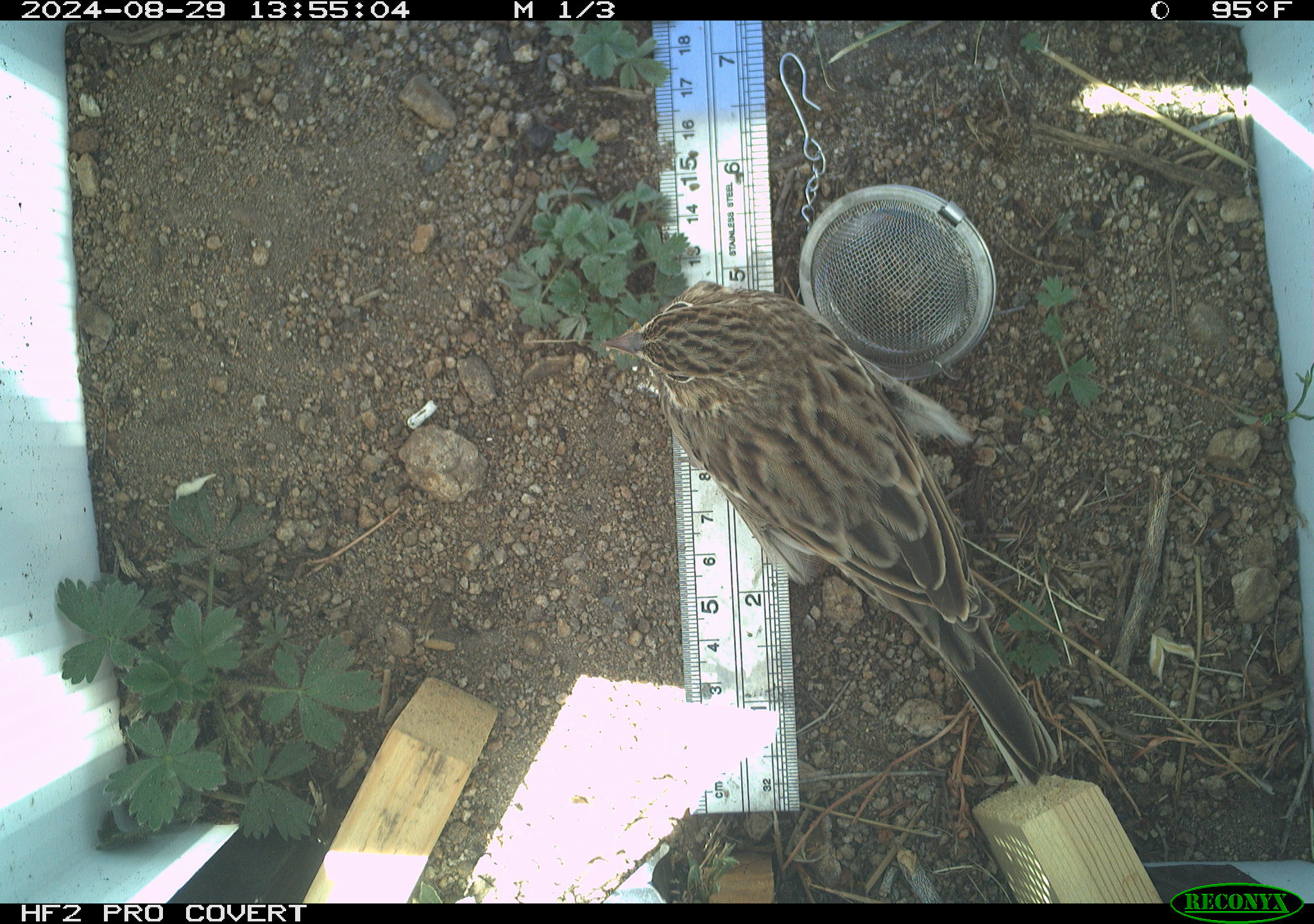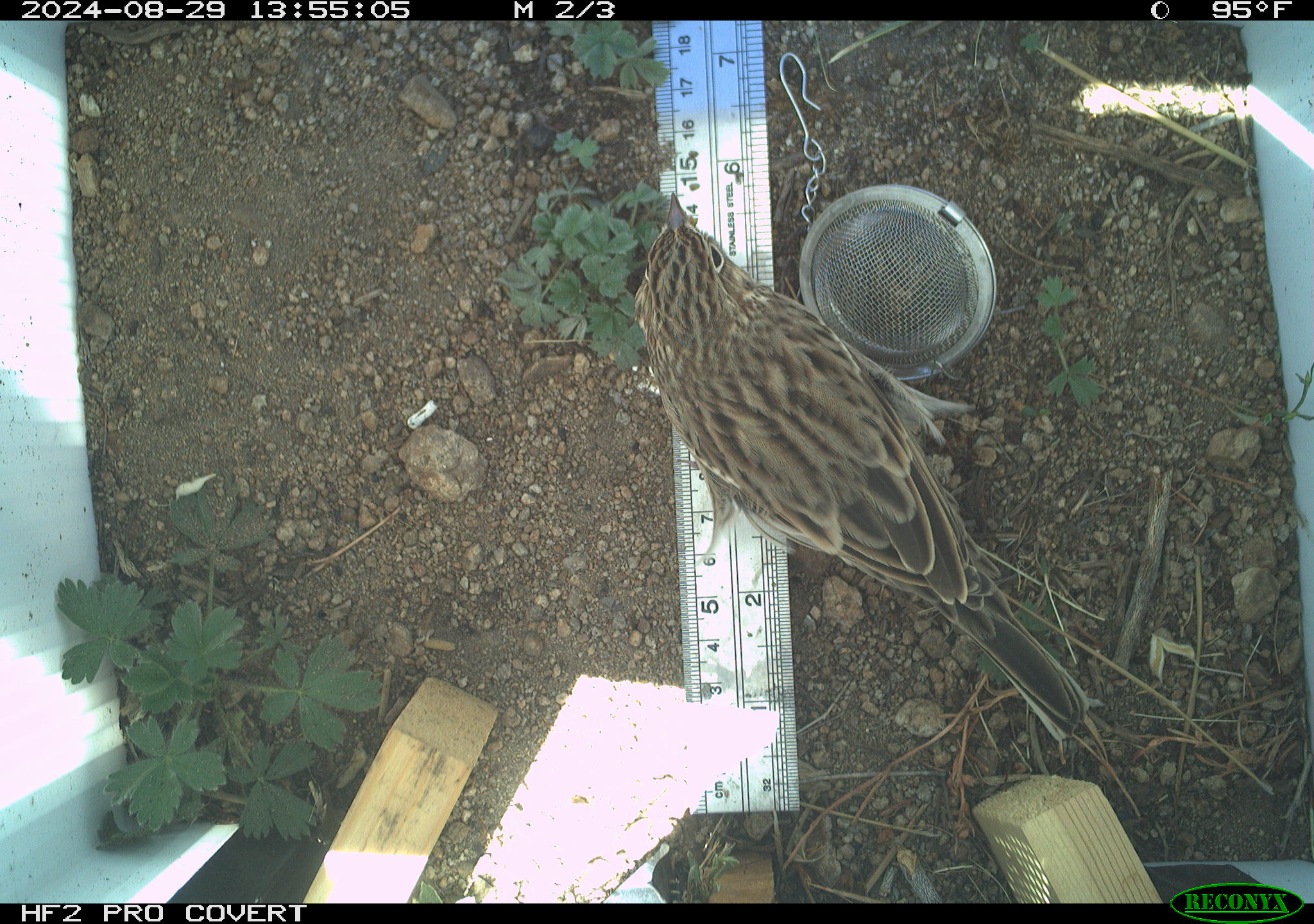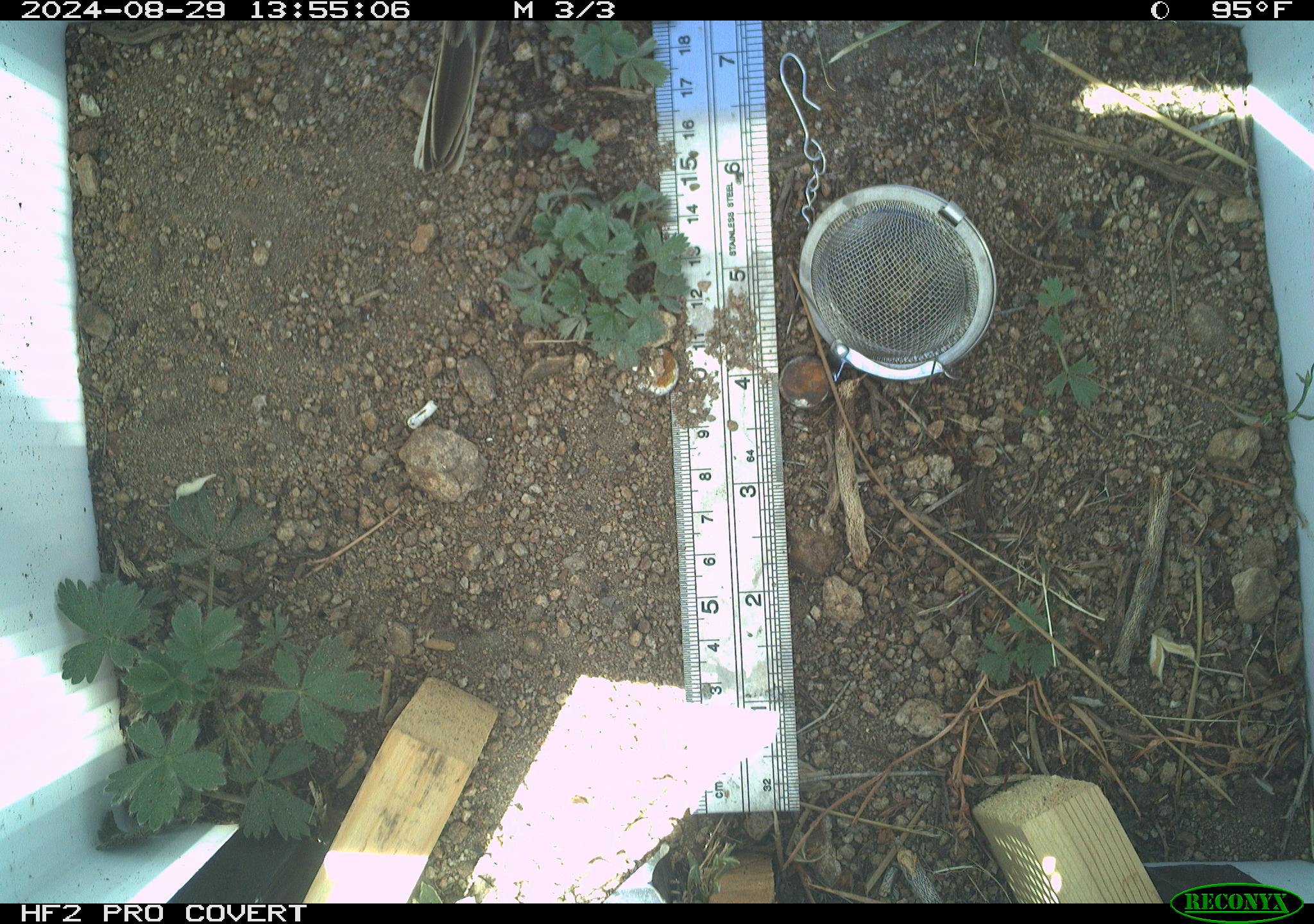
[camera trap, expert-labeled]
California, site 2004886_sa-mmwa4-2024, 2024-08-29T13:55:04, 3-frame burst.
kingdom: Animalia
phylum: Chordata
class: Aves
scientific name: Aves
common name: bird